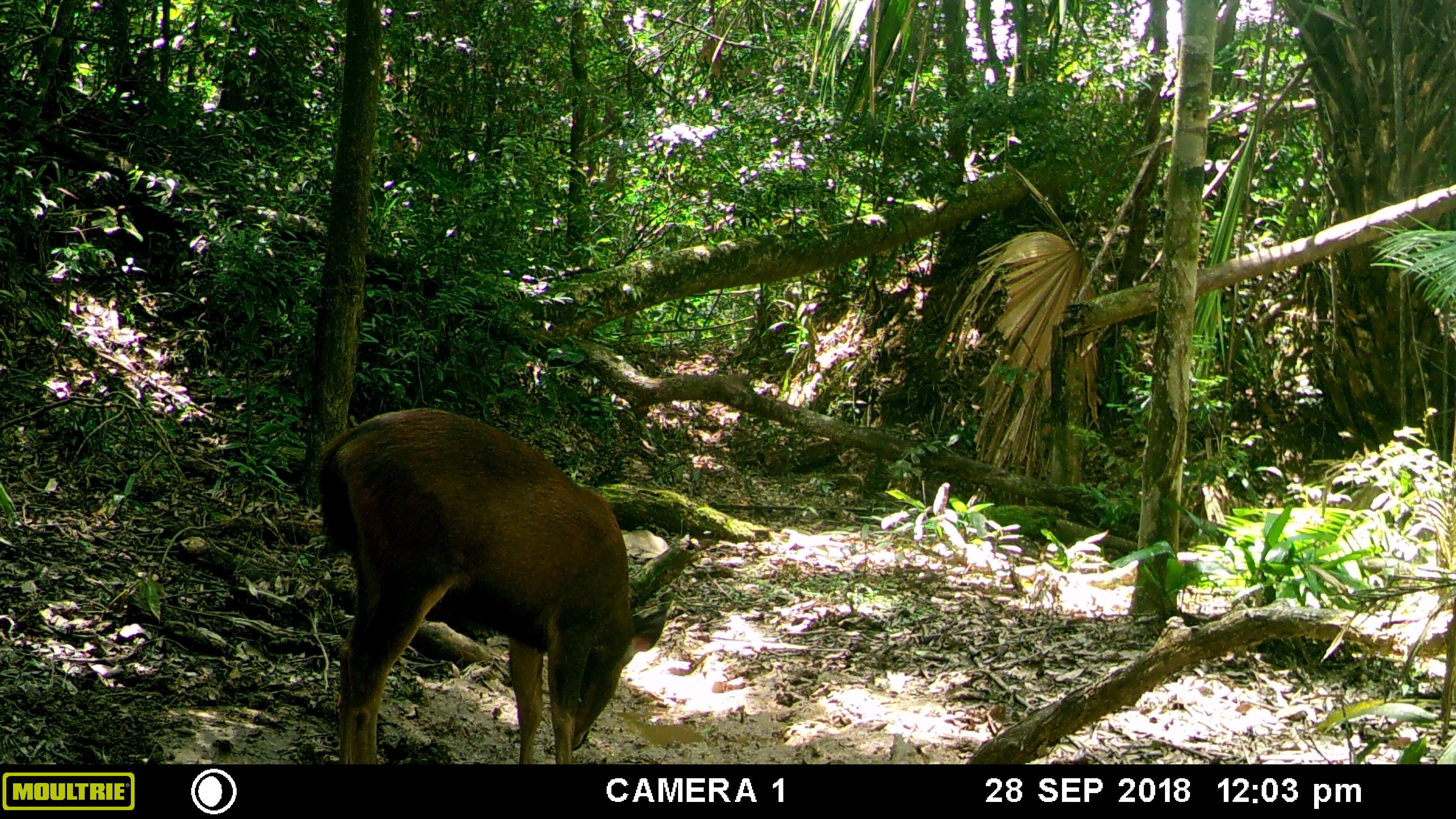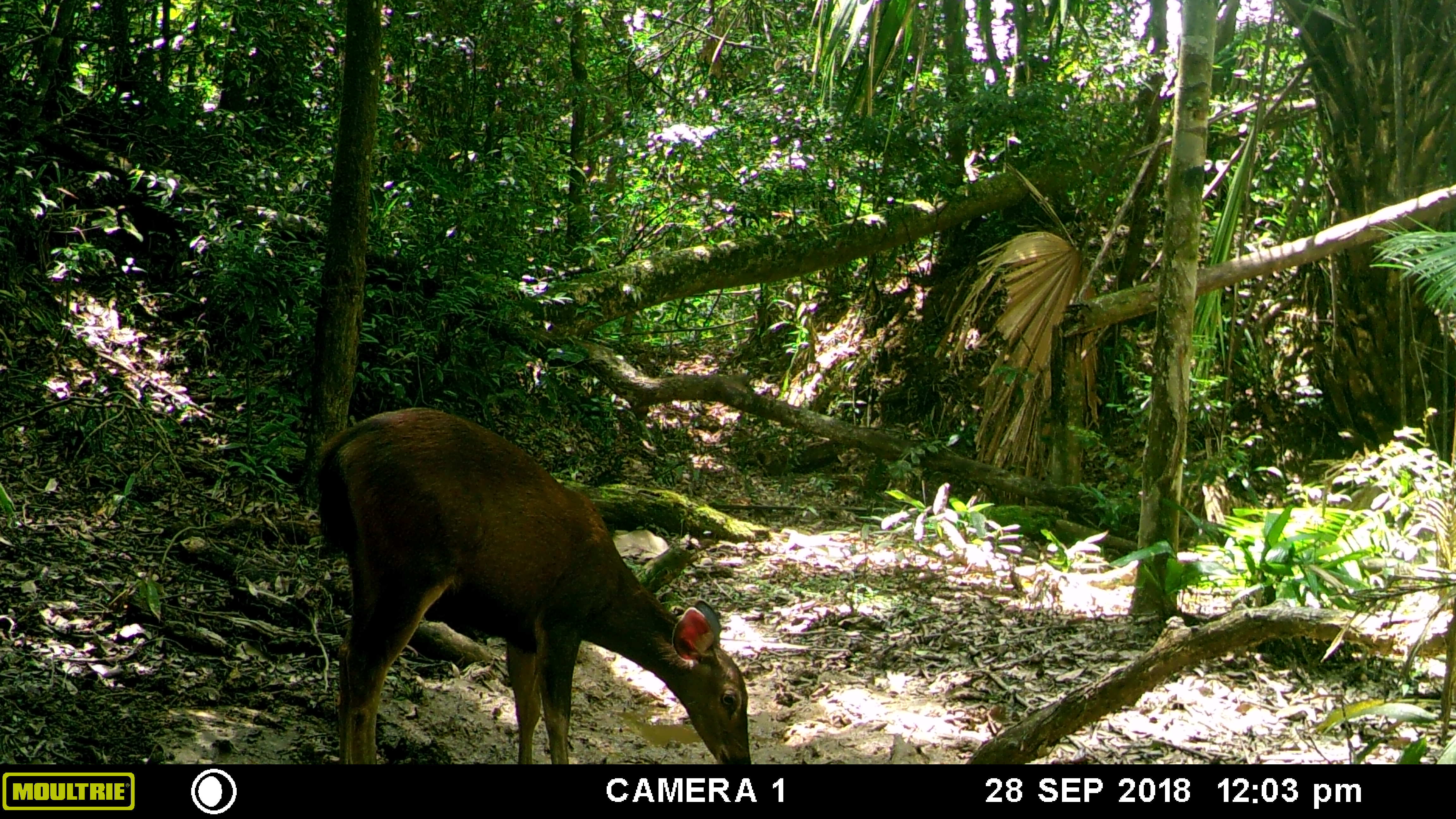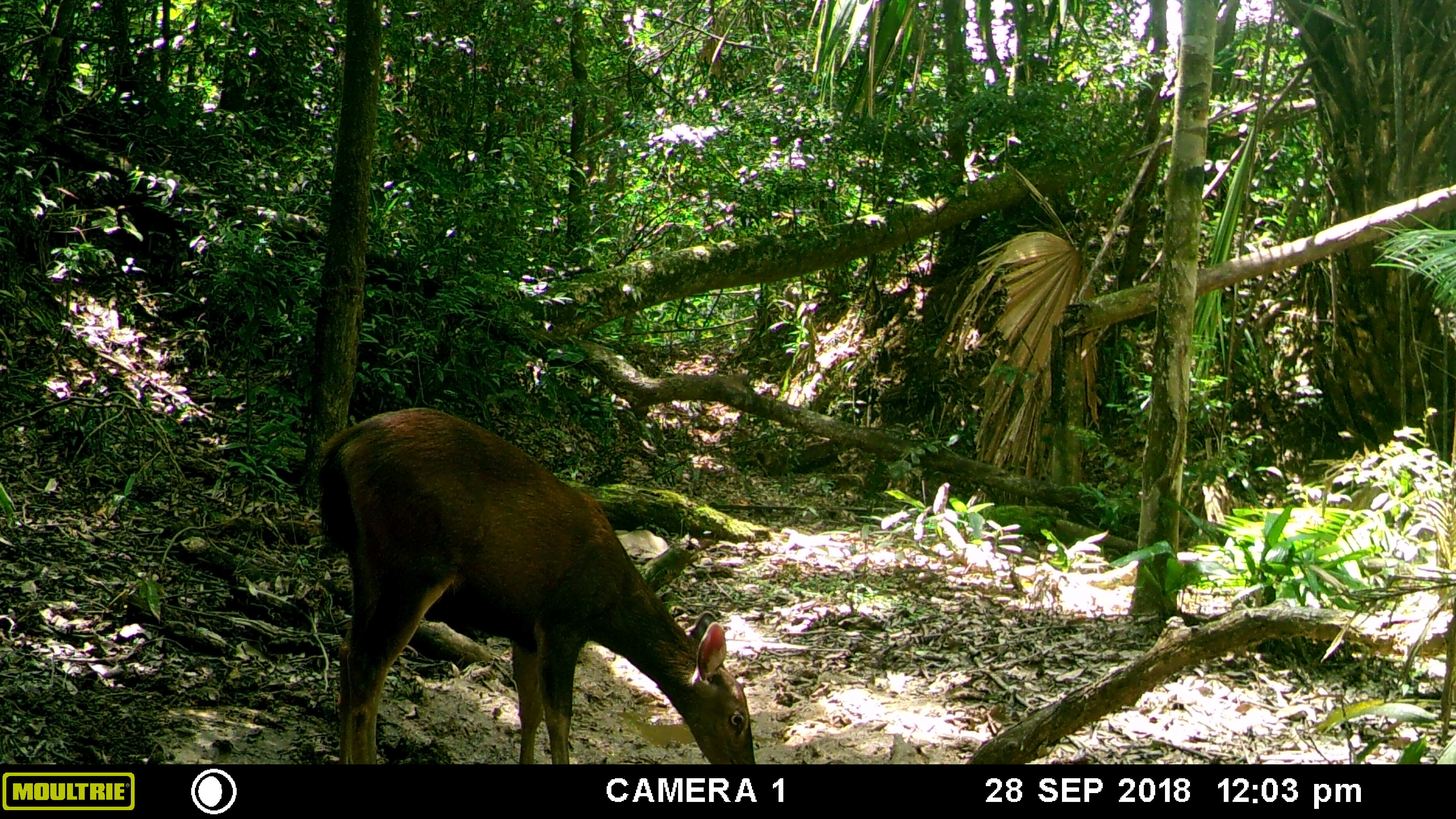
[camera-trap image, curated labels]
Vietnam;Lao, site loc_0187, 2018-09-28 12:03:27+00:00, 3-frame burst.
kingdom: Animalia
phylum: Chordata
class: Mammalia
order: Artiodactyla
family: Cervidae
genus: Rusa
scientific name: Rusa unicolor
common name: sambar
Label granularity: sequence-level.